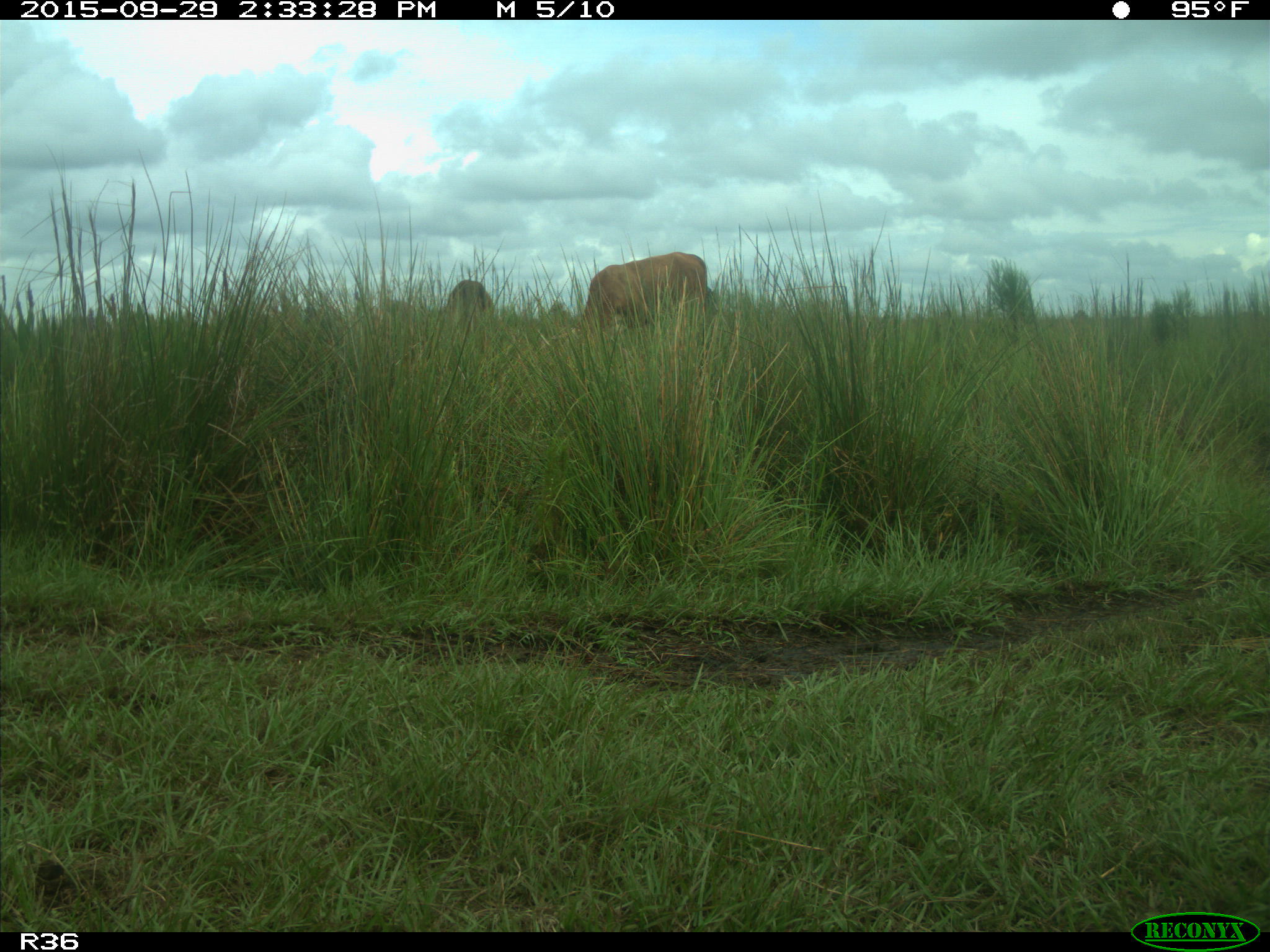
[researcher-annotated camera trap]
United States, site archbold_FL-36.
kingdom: Animalia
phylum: Chordata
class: Mammalia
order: Artiodactyla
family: Bovidae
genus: Bos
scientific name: Bos taurus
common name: domestic cow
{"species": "Bos taurus (domestic cow)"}